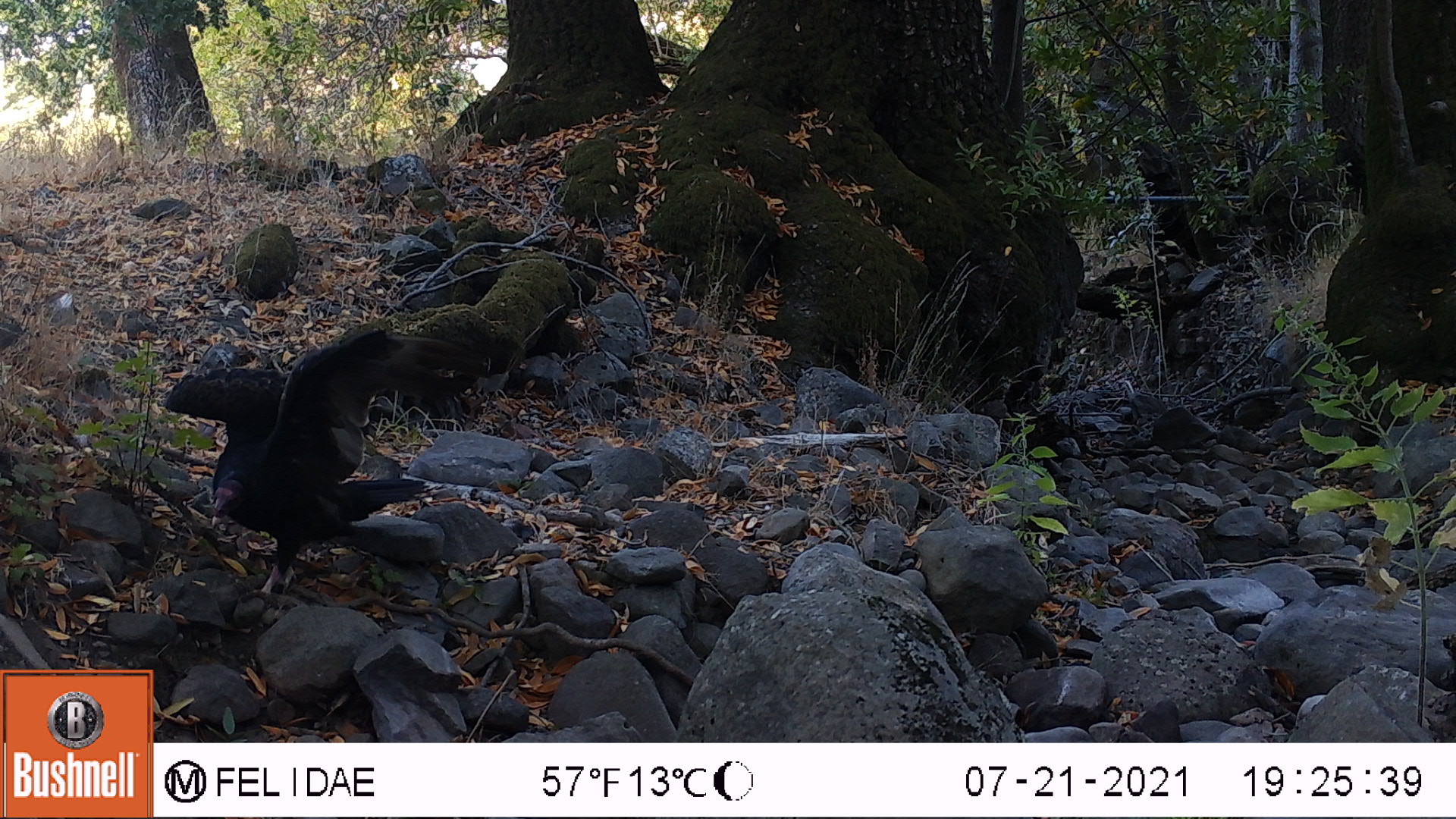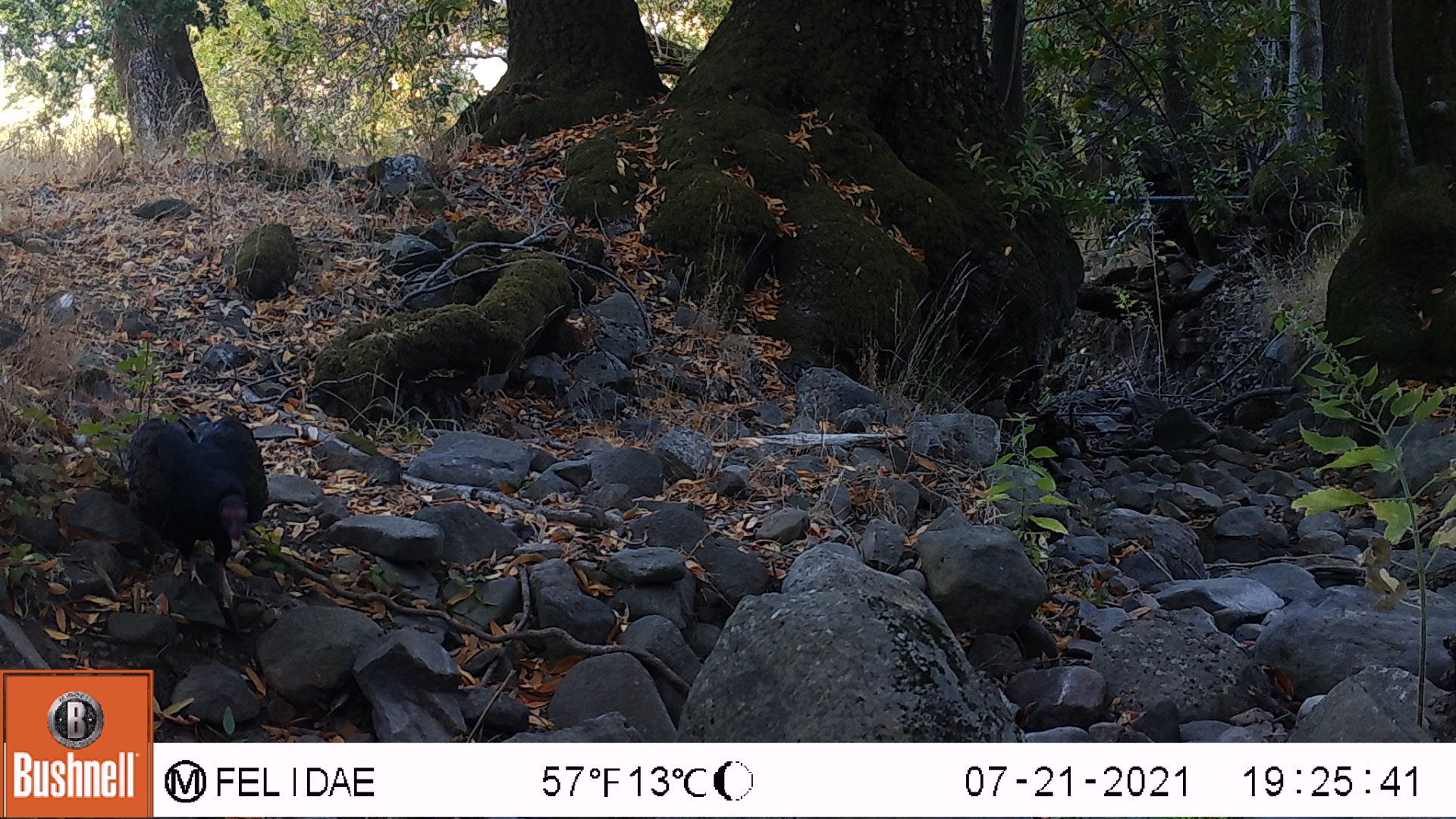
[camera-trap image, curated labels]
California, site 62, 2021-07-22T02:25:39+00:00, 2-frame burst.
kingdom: Animalia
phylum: Chordata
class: Aves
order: Cathartiformes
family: Cathartidae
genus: Cathartes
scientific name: Cathartes aura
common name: turkey vulture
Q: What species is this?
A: Turkey vulture (Cathartes aura).